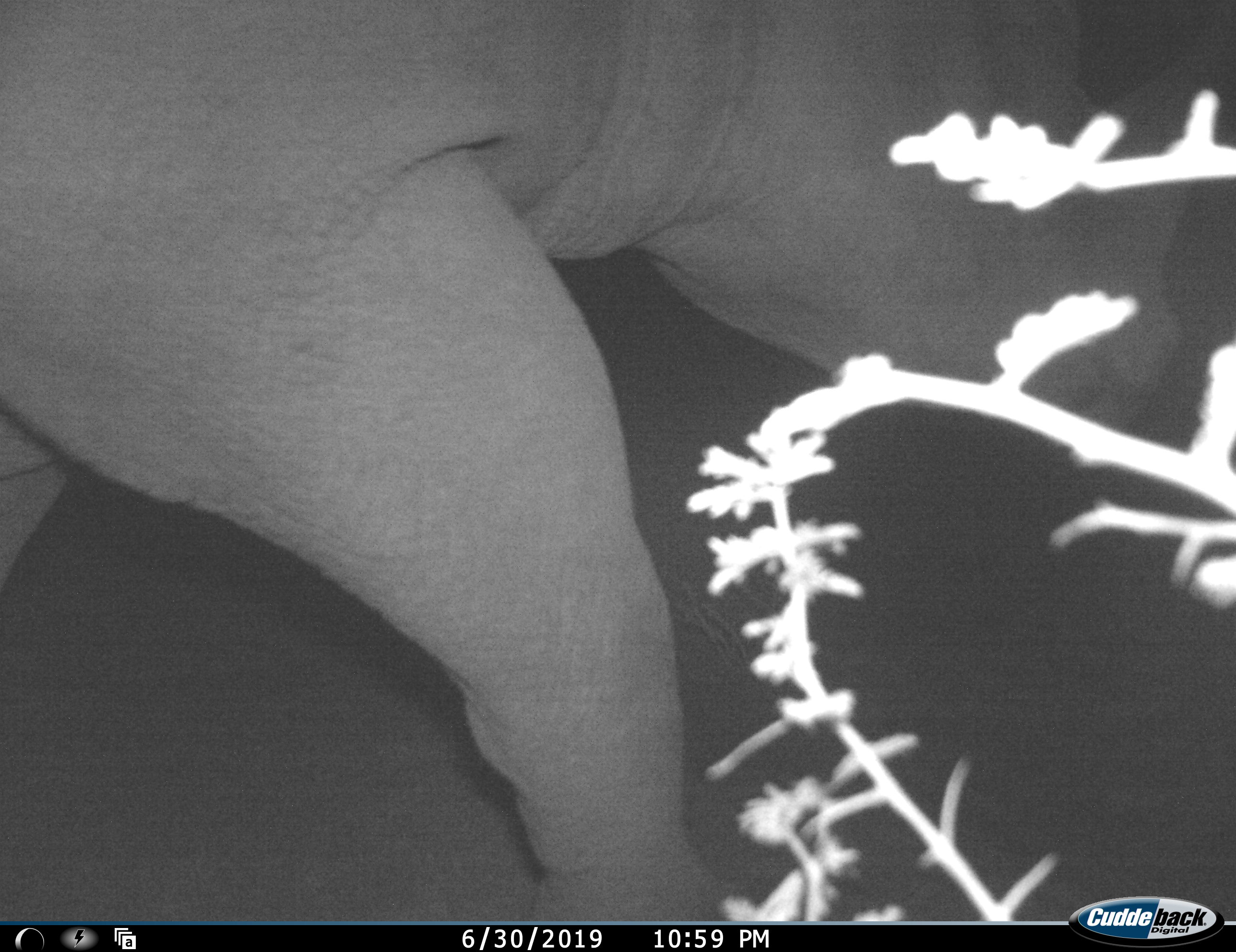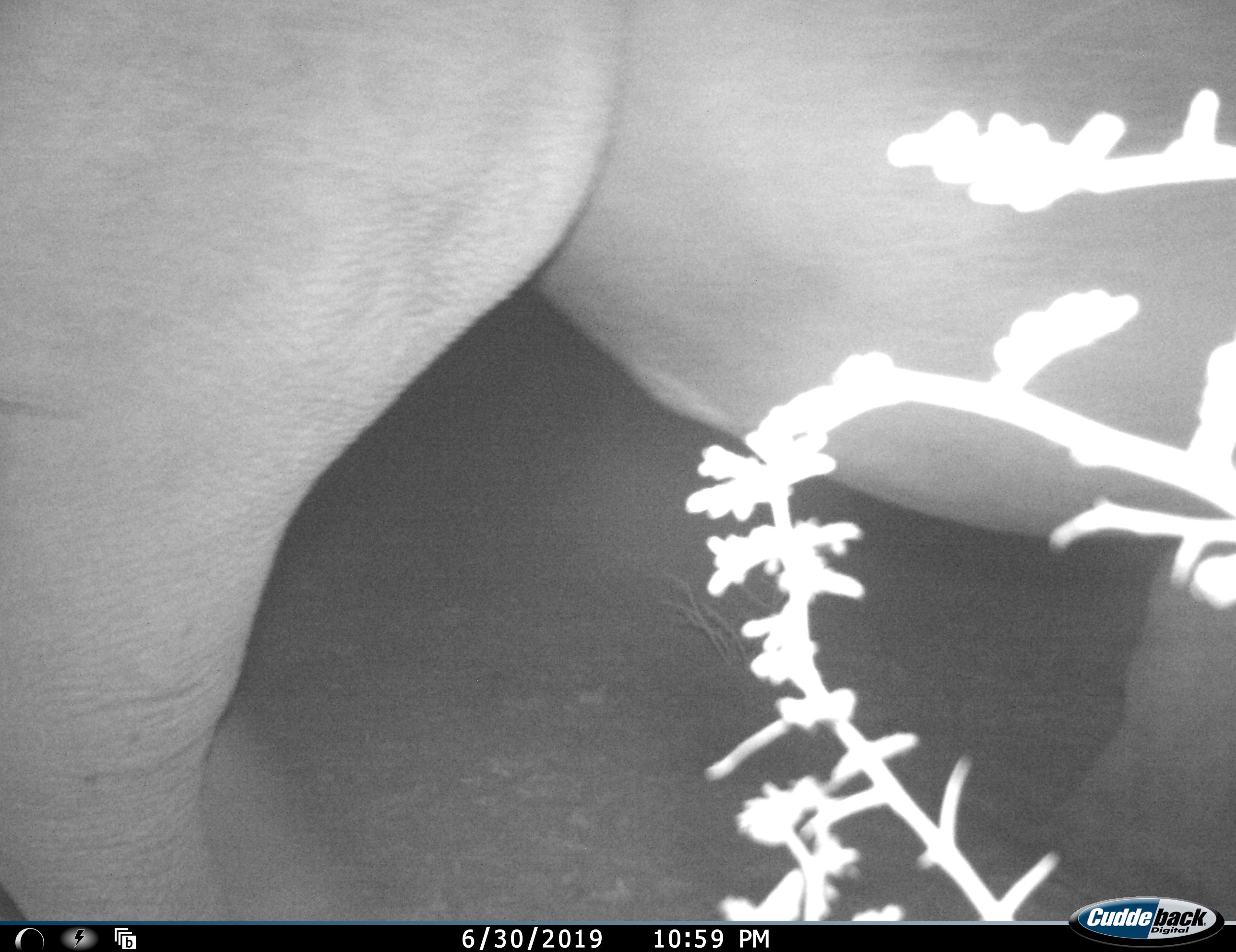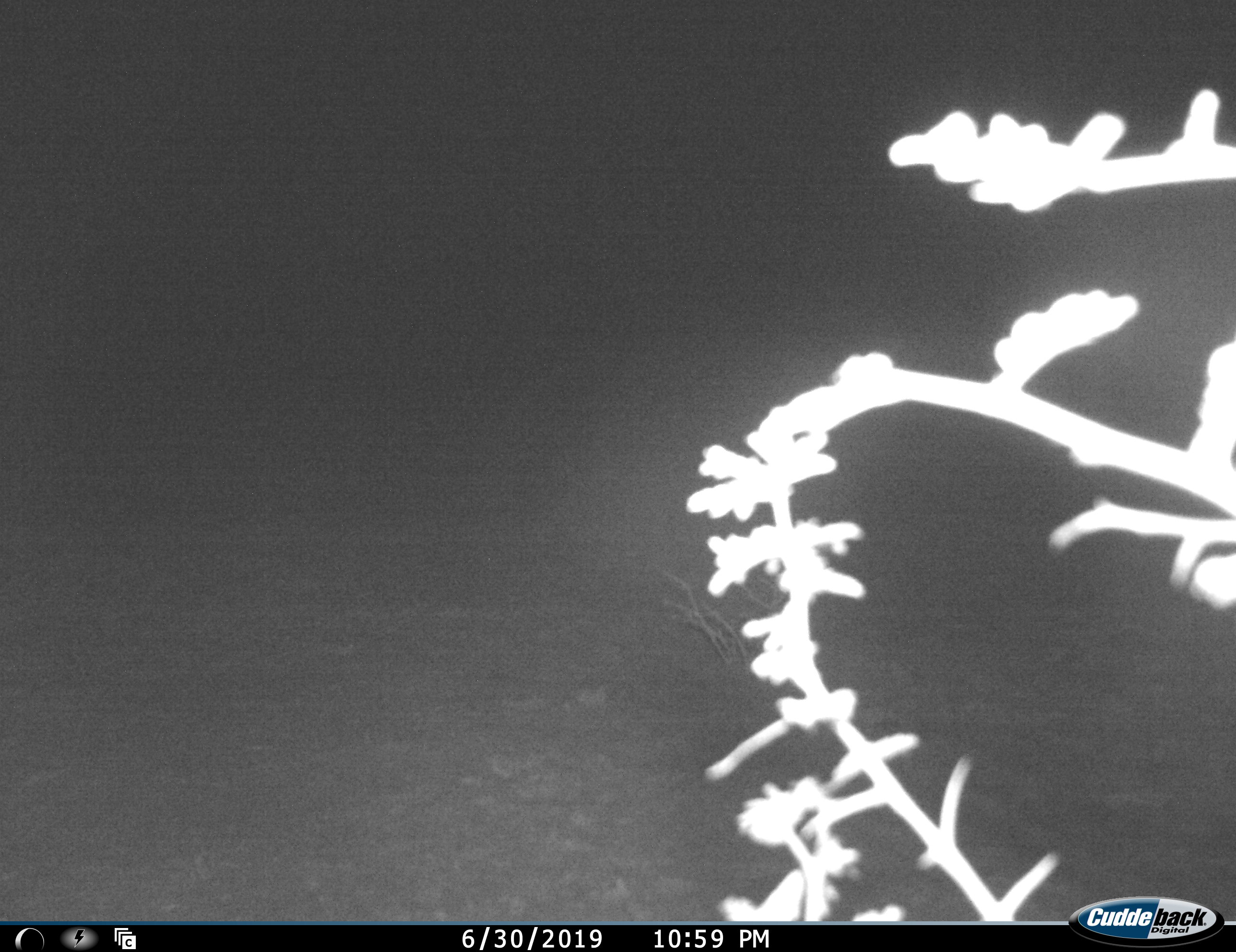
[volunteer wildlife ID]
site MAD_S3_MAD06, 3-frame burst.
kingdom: Animalia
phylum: Chordata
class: Mammalia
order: Perissodactyla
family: Rhinocerotidae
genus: Ceratotherium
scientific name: Ceratotherium simum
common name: white rhinoceros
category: rhinoceroswhite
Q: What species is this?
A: Rhinoceroswhite (white rhinoceros) (Ceratotherium simum).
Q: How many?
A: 1.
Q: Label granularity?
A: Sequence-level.